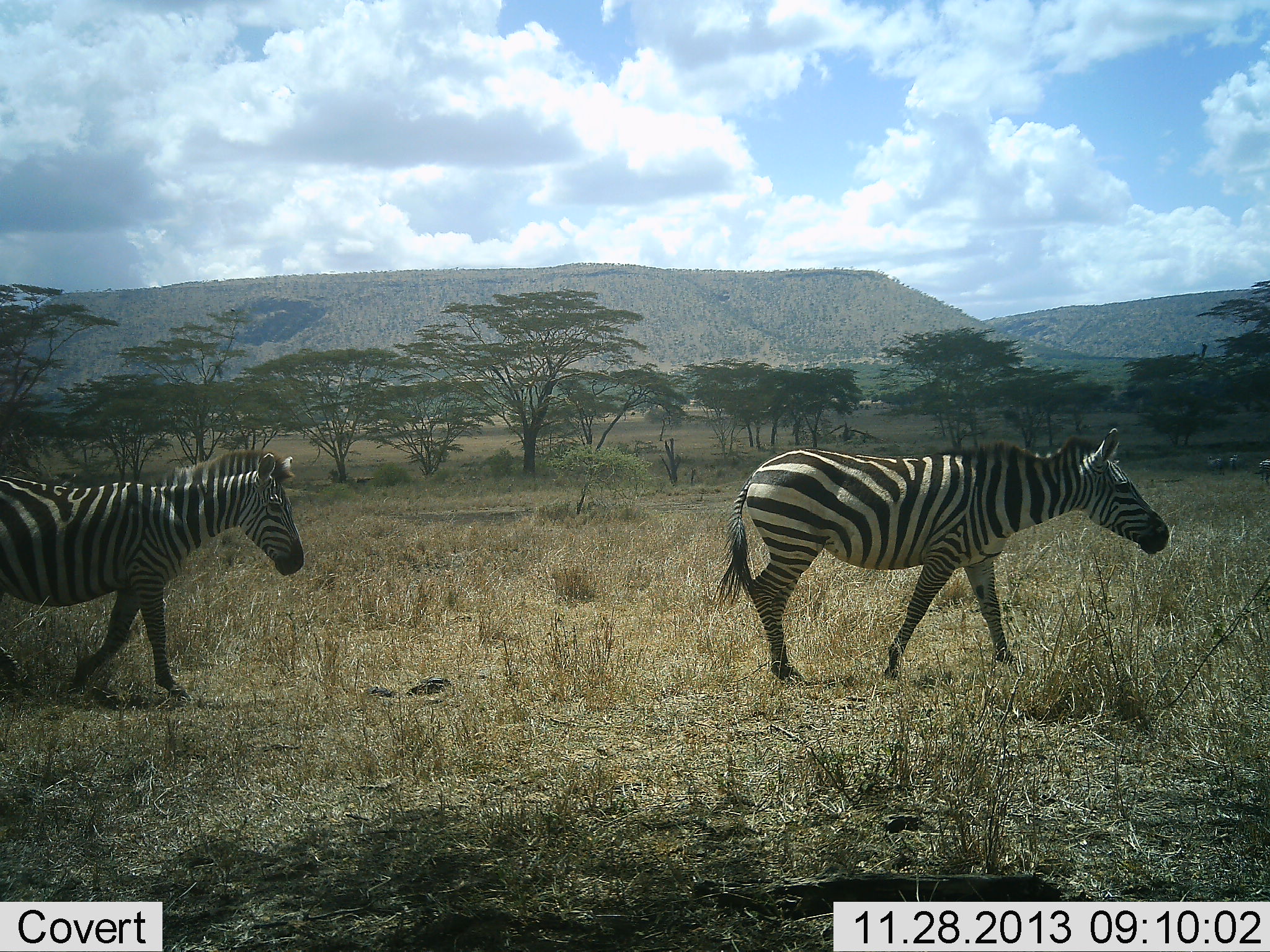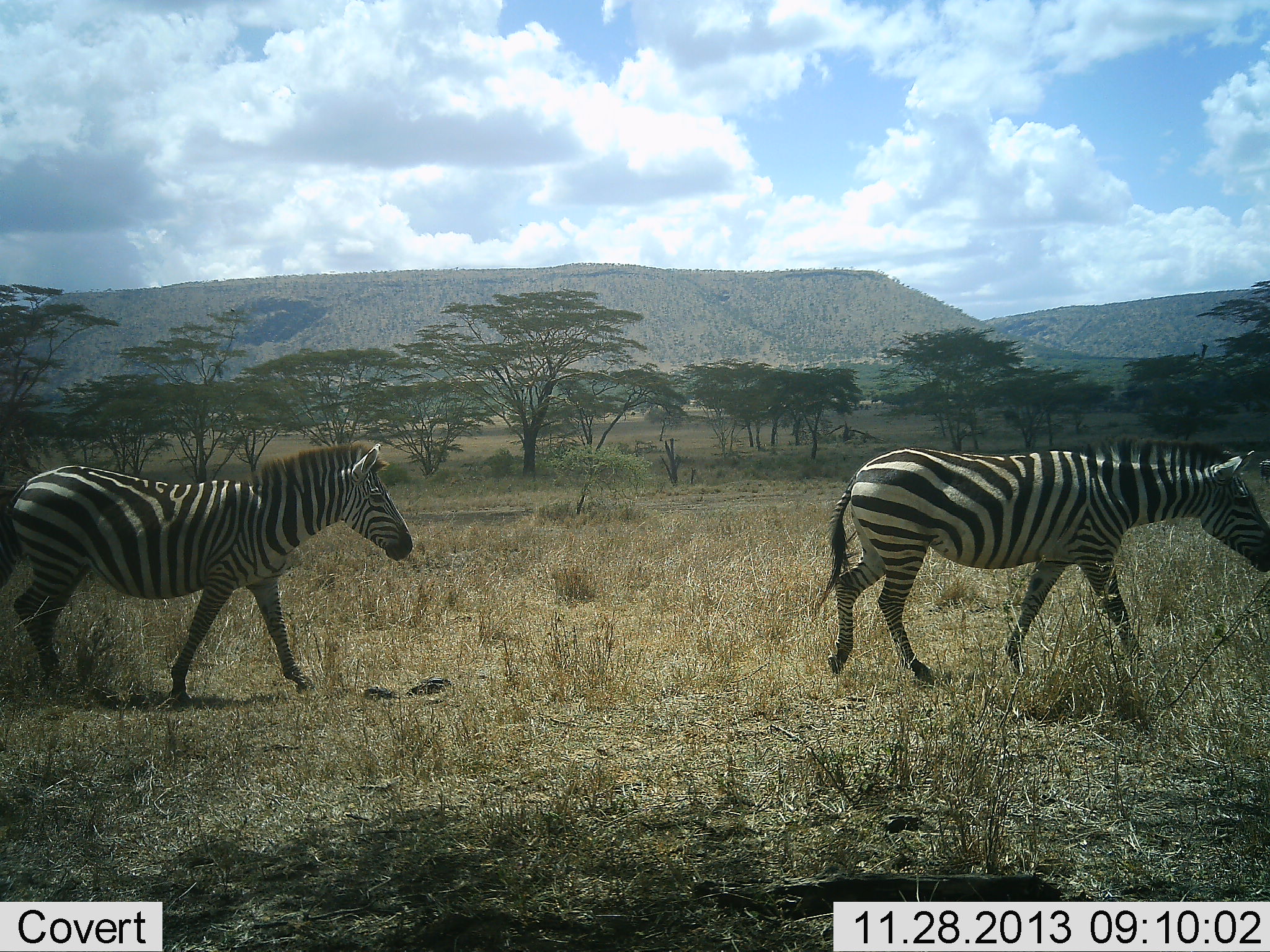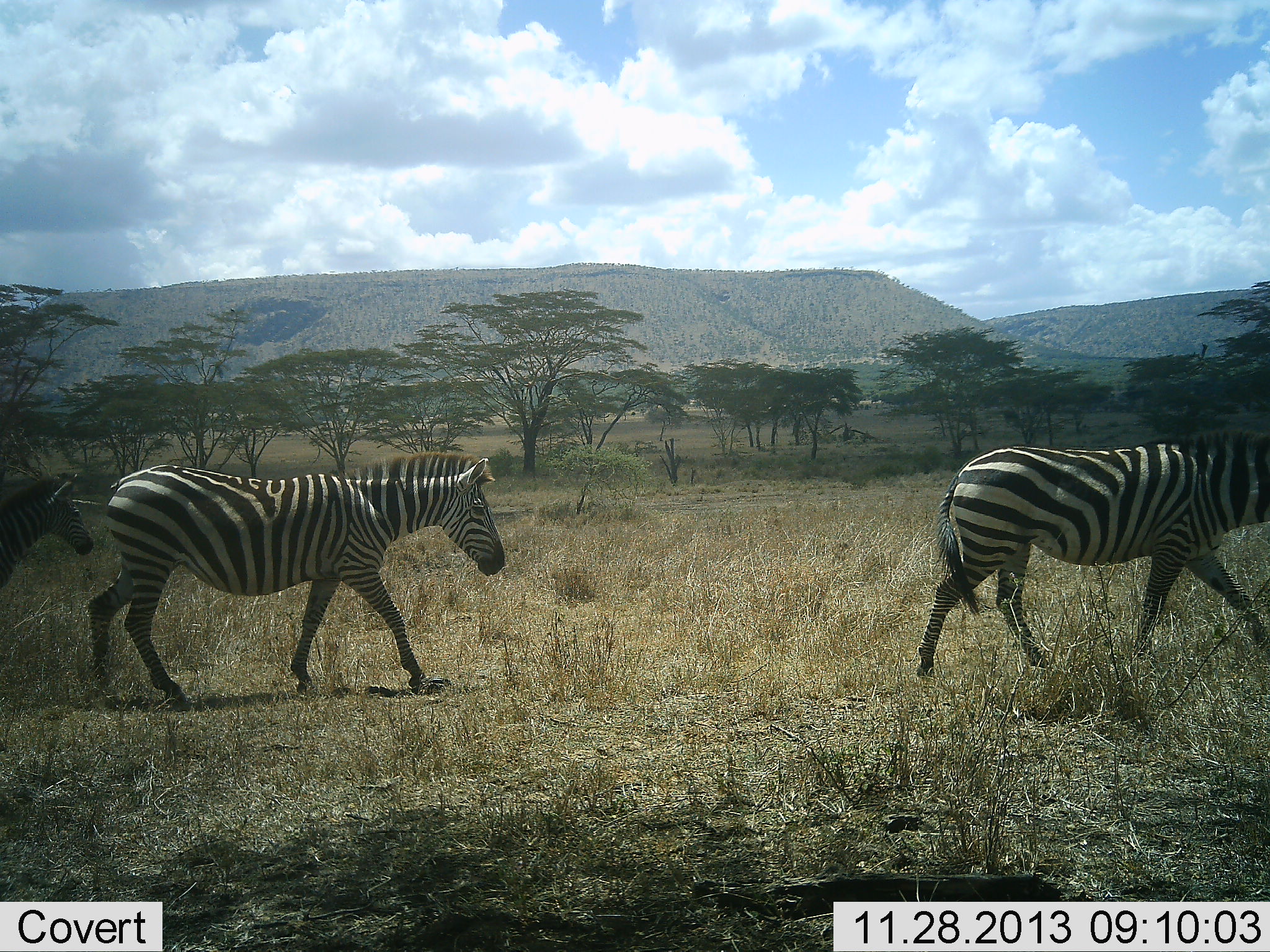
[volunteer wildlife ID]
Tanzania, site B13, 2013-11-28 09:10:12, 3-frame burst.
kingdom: Animalia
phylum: Chordata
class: Mammalia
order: Perissodactyla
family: Equidae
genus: Equus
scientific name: Equus quagga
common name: plains zebra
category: zebra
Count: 3.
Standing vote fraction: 0%.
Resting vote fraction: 0%.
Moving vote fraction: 100%.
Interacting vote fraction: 0%.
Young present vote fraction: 0%.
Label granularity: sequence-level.